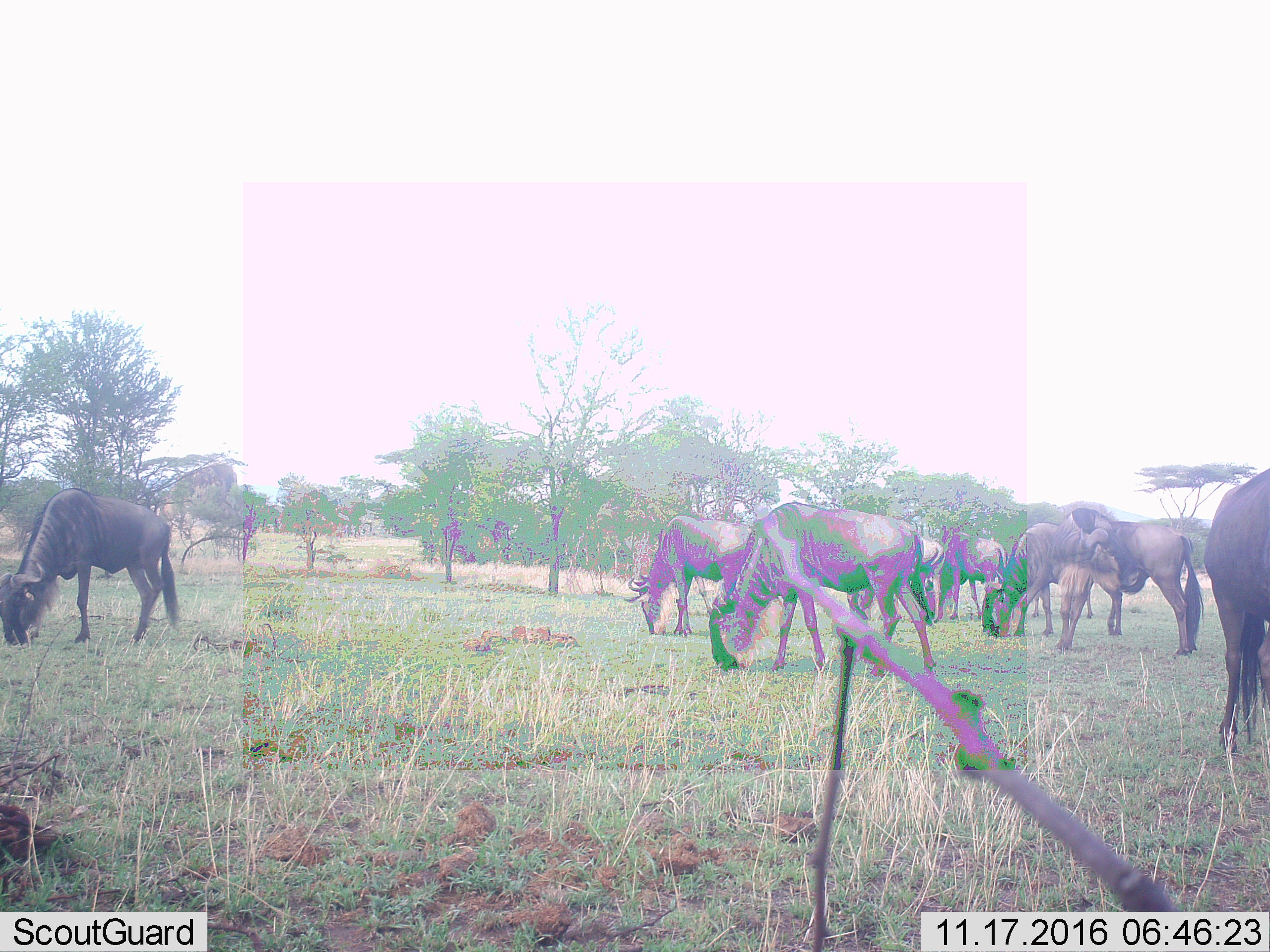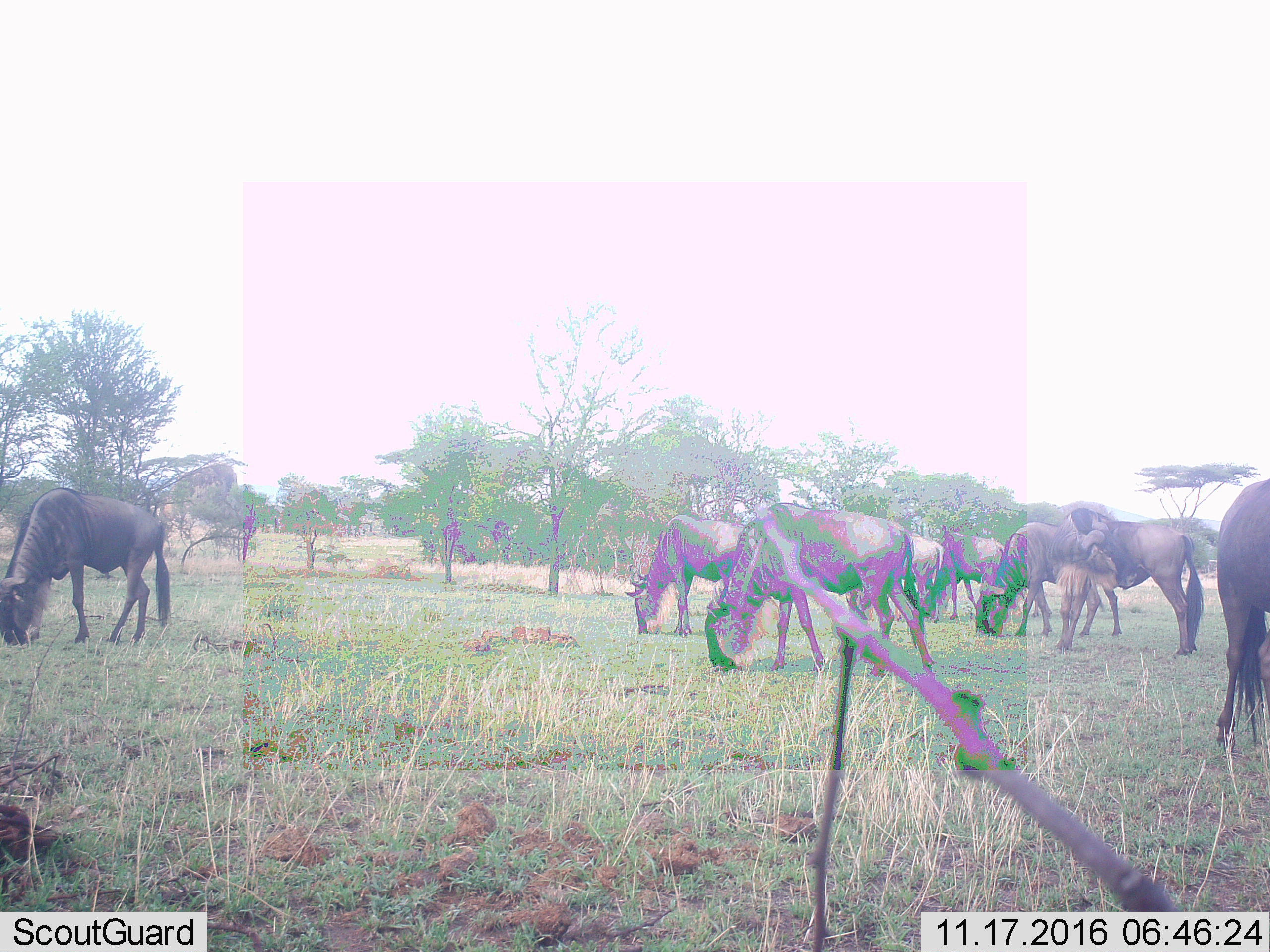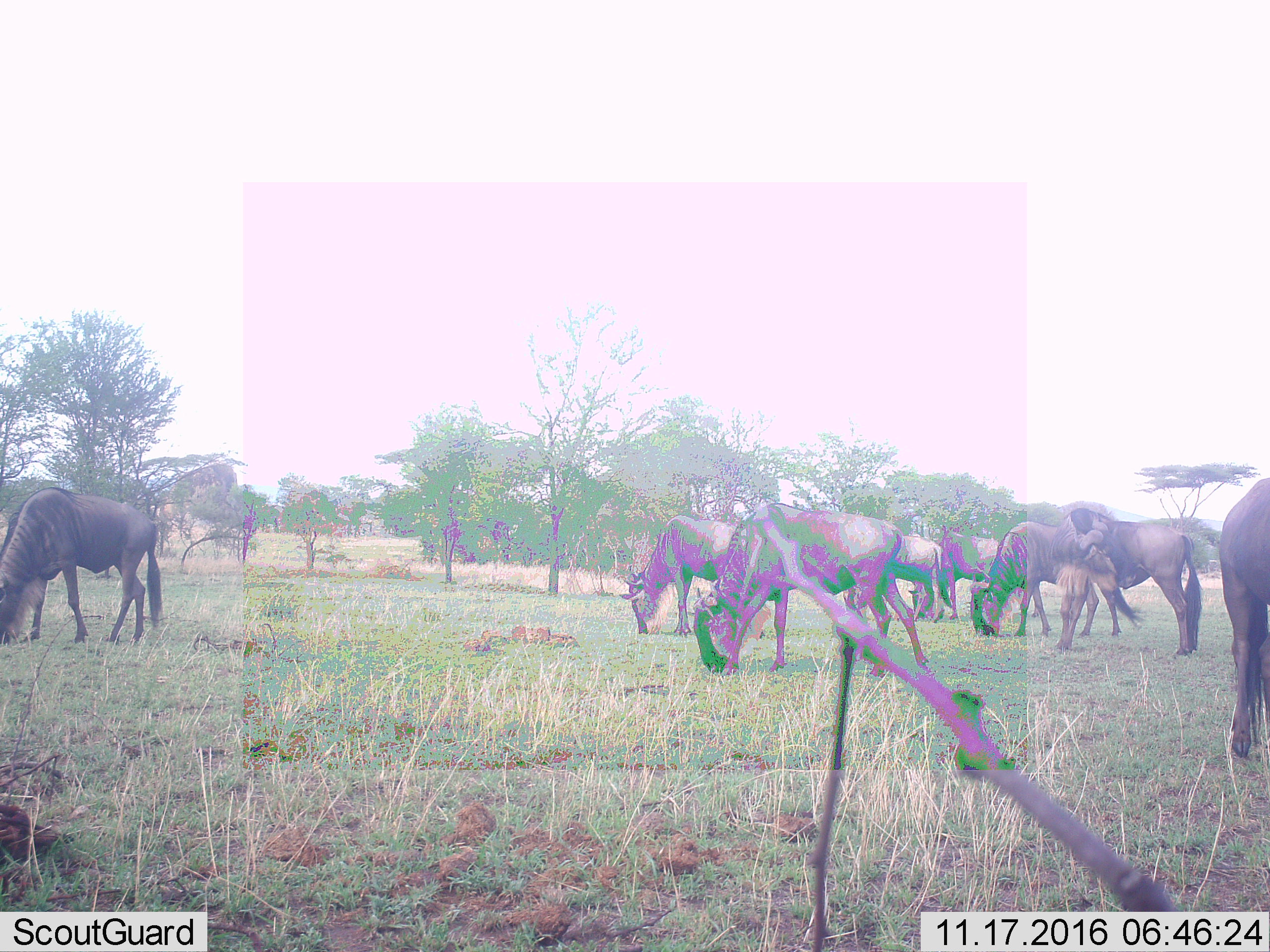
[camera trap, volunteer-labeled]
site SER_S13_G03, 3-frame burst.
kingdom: Animalia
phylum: Chordata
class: Mammalia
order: Artiodactyla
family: Bovidae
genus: Connochaetes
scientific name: Connochaetes taurinus taurinus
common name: blue wildebeest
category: wildebeestblue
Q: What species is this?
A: Wildebeestblue (blue wildebeest) (Connochaetes taurinus taurinus).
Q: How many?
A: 8.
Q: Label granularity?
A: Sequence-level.